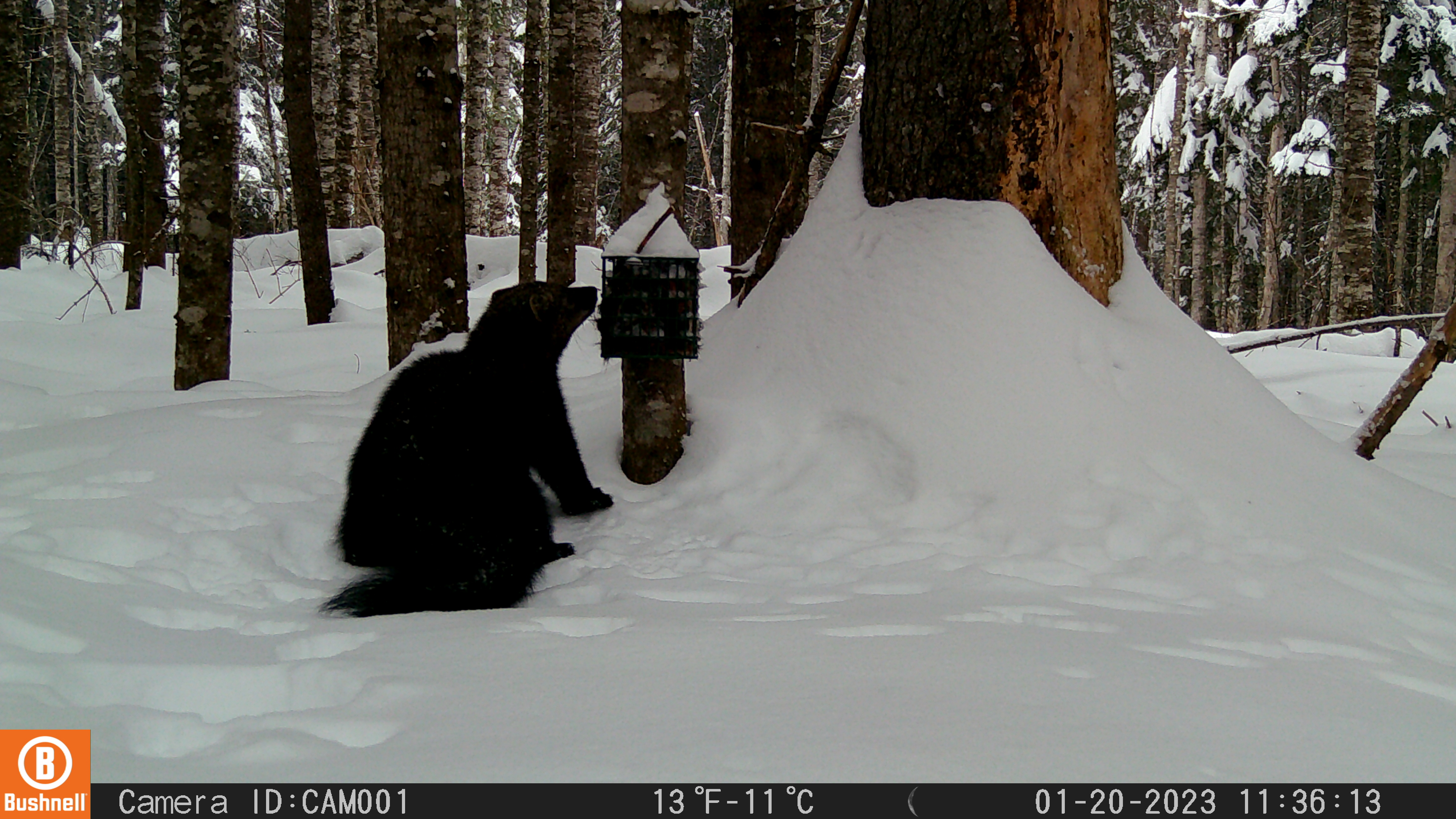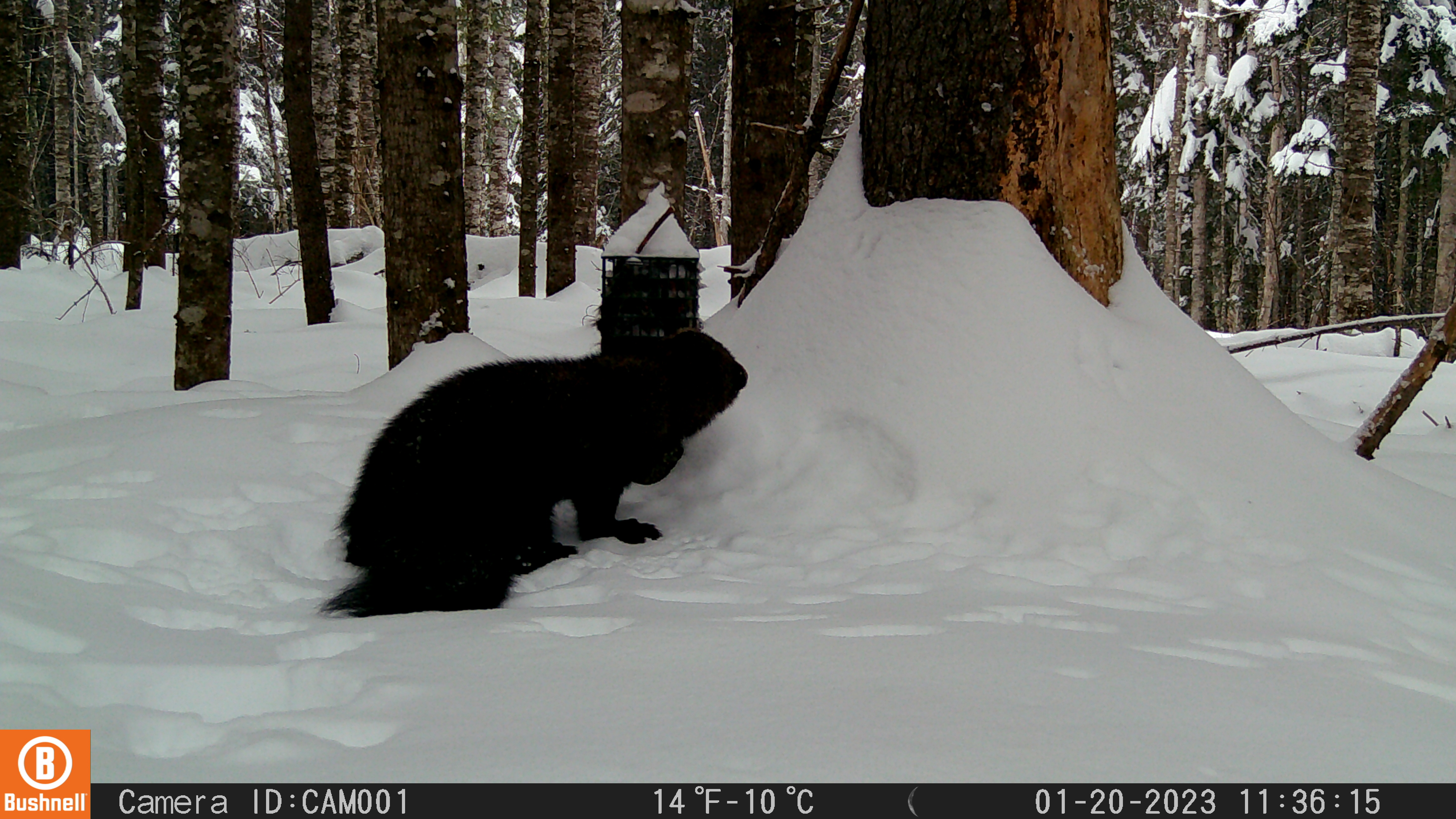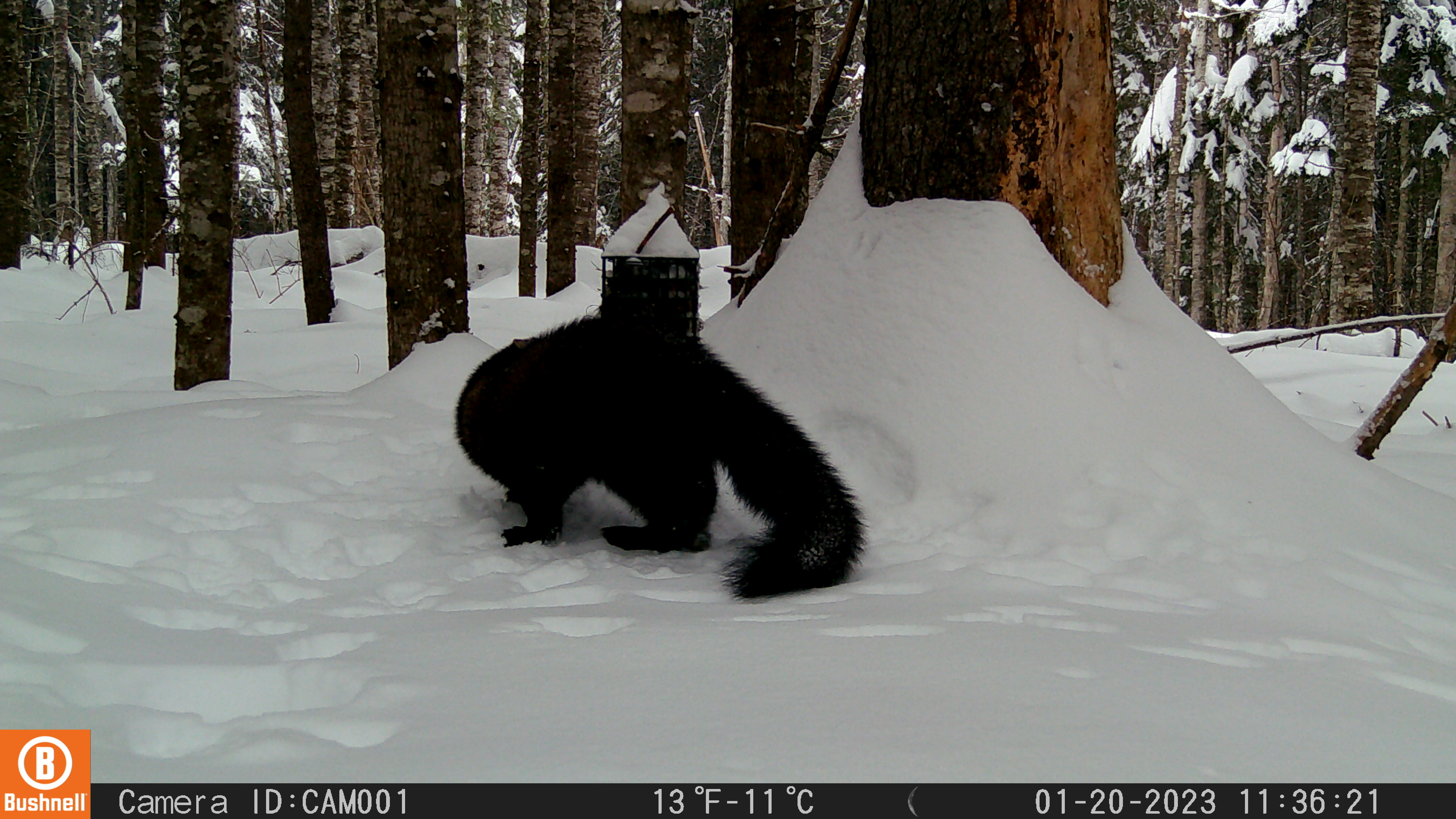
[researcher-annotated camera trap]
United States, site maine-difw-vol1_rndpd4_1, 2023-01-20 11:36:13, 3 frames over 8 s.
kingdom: Animalia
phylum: Chordata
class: Mammalia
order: Carnivora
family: Mustelidae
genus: Pekania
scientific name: Pekania pennanti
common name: fisher